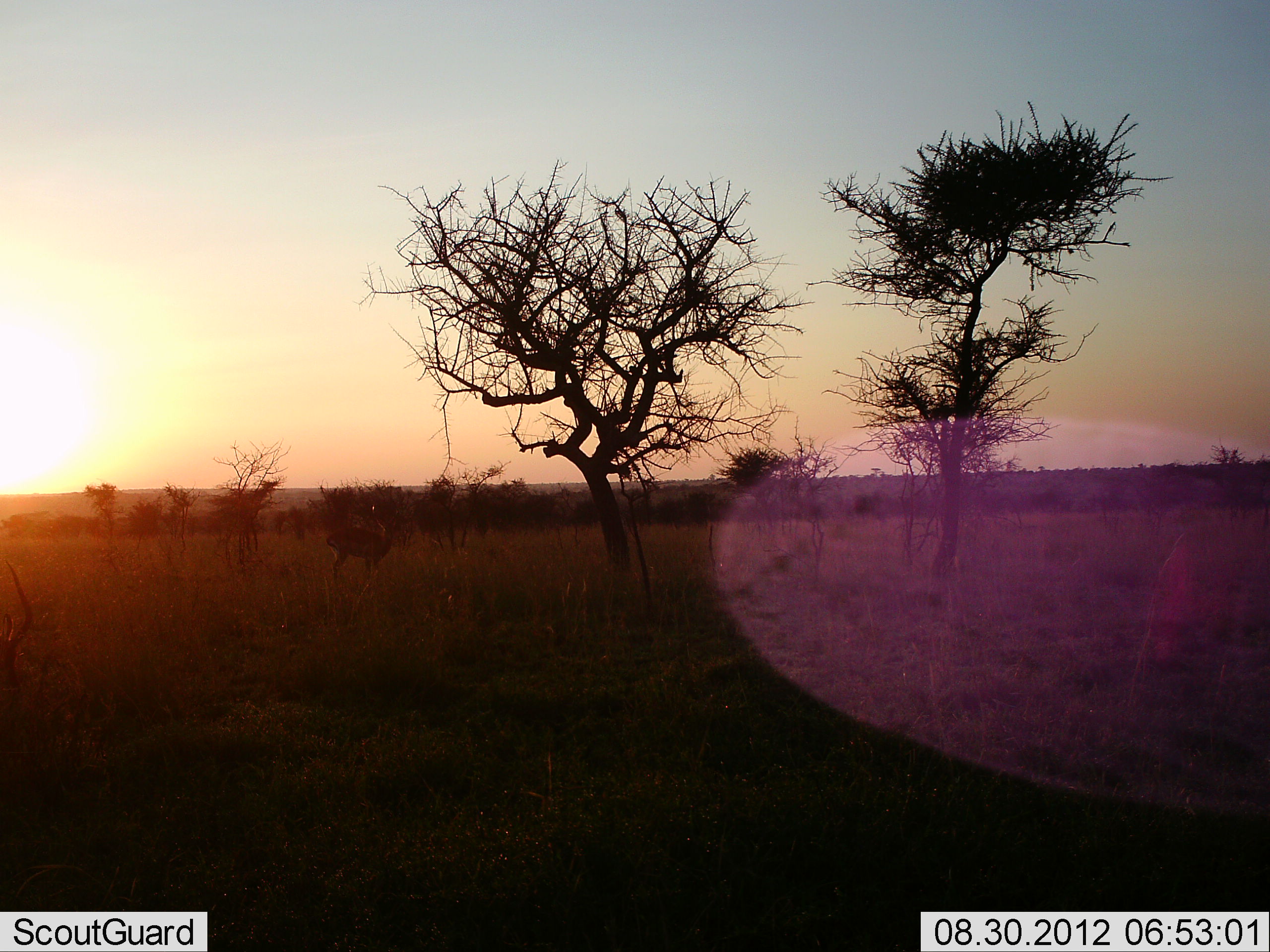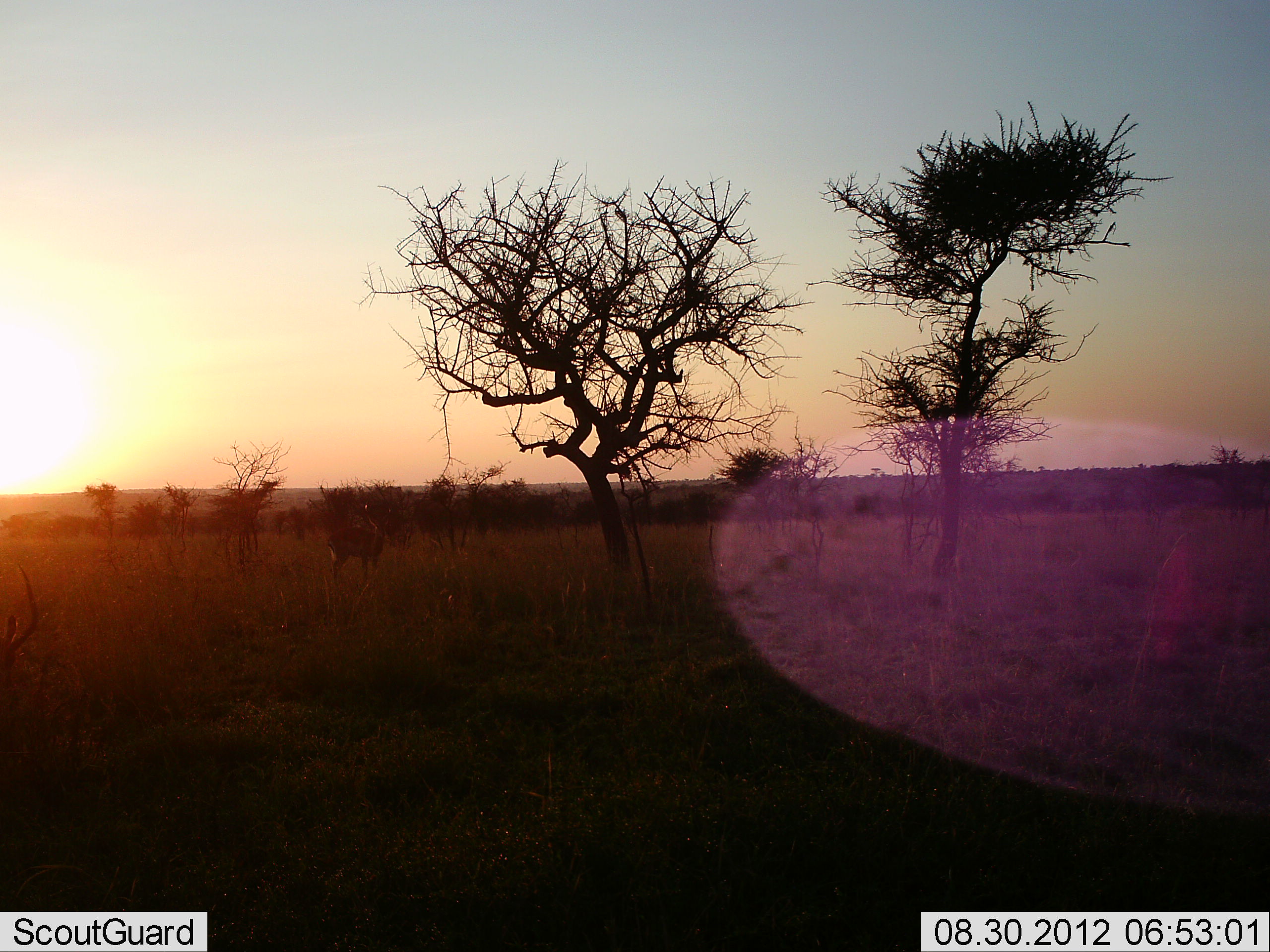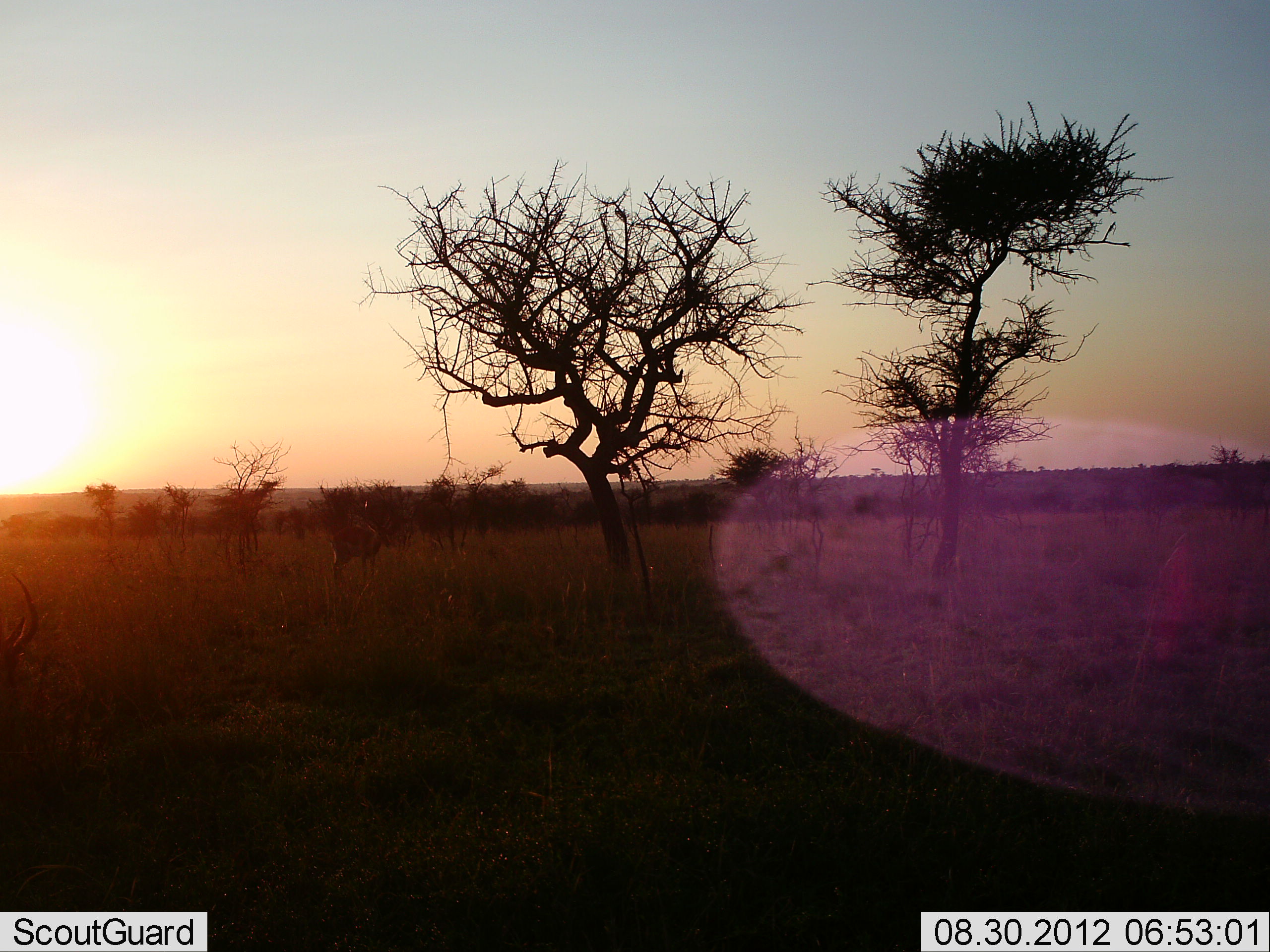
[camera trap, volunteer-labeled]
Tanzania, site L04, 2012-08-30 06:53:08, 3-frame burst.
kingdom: Animalia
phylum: Chordata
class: Mammalia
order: Artiodactyla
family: Bovidae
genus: Aepyceros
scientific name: Aepyceros melampus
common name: impala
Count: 2.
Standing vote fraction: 70%.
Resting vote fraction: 10%.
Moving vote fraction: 20%.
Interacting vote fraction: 0%.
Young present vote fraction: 0%.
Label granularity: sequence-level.